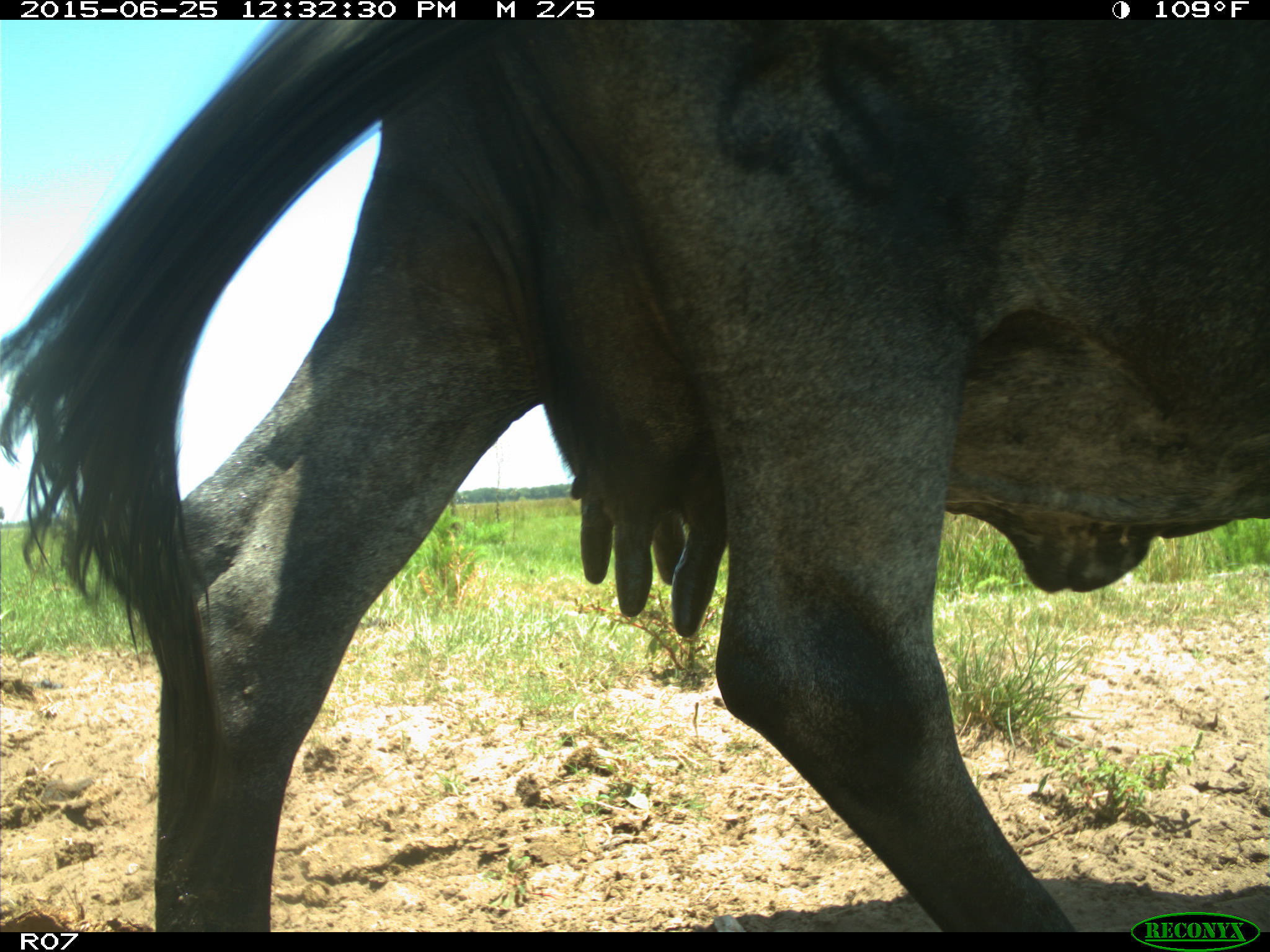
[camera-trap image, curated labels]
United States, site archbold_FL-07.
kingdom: Animalia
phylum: Chordata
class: Mammalia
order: Artiodactyla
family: Bovidae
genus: Bos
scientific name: Bos taurus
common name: domestic cow